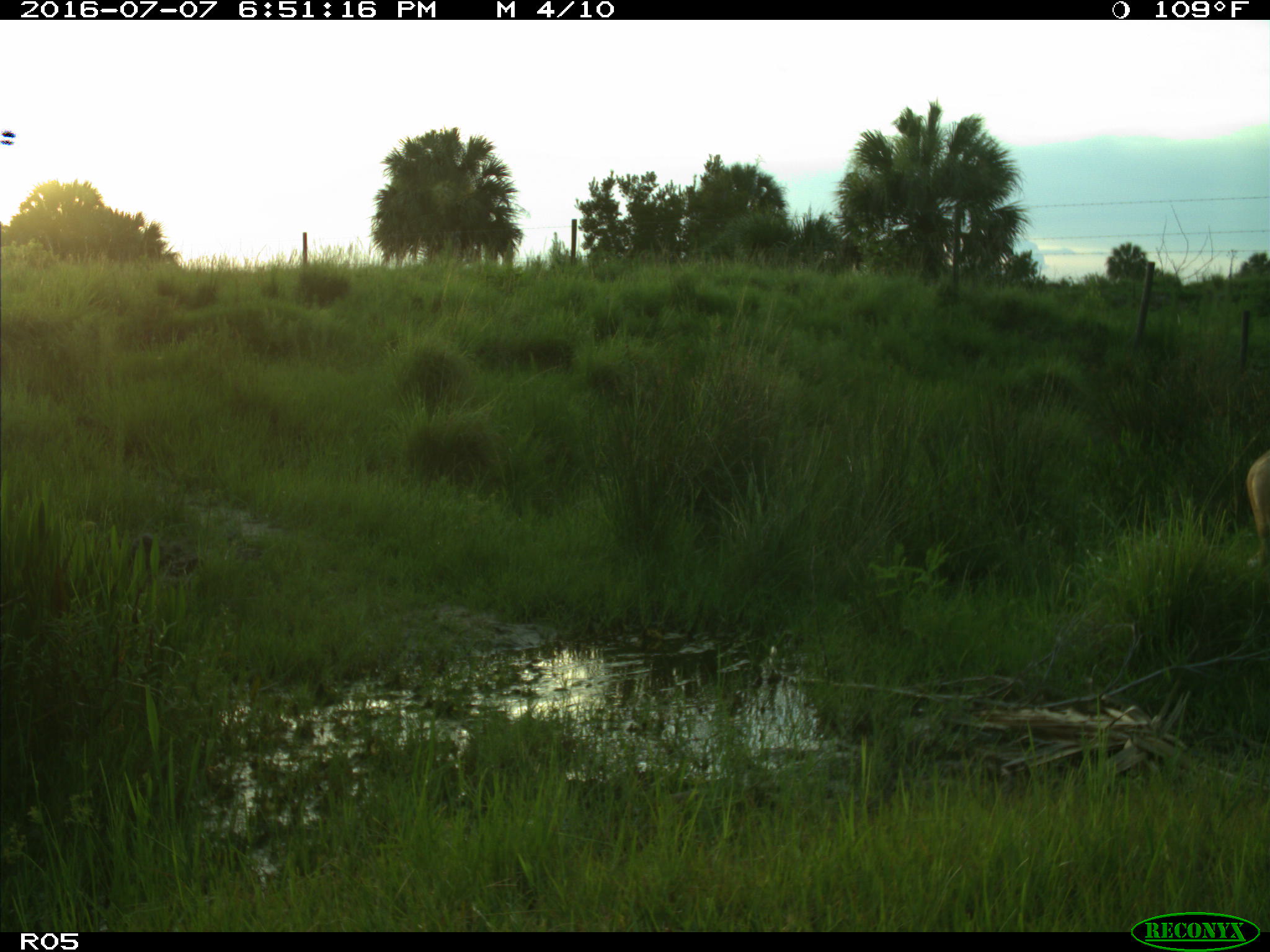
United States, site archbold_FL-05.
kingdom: Animalia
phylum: Chordata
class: Mammalia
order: Artiodactyla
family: Cervidae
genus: Odocoileus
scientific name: Odocoileus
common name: deer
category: unidentified deer